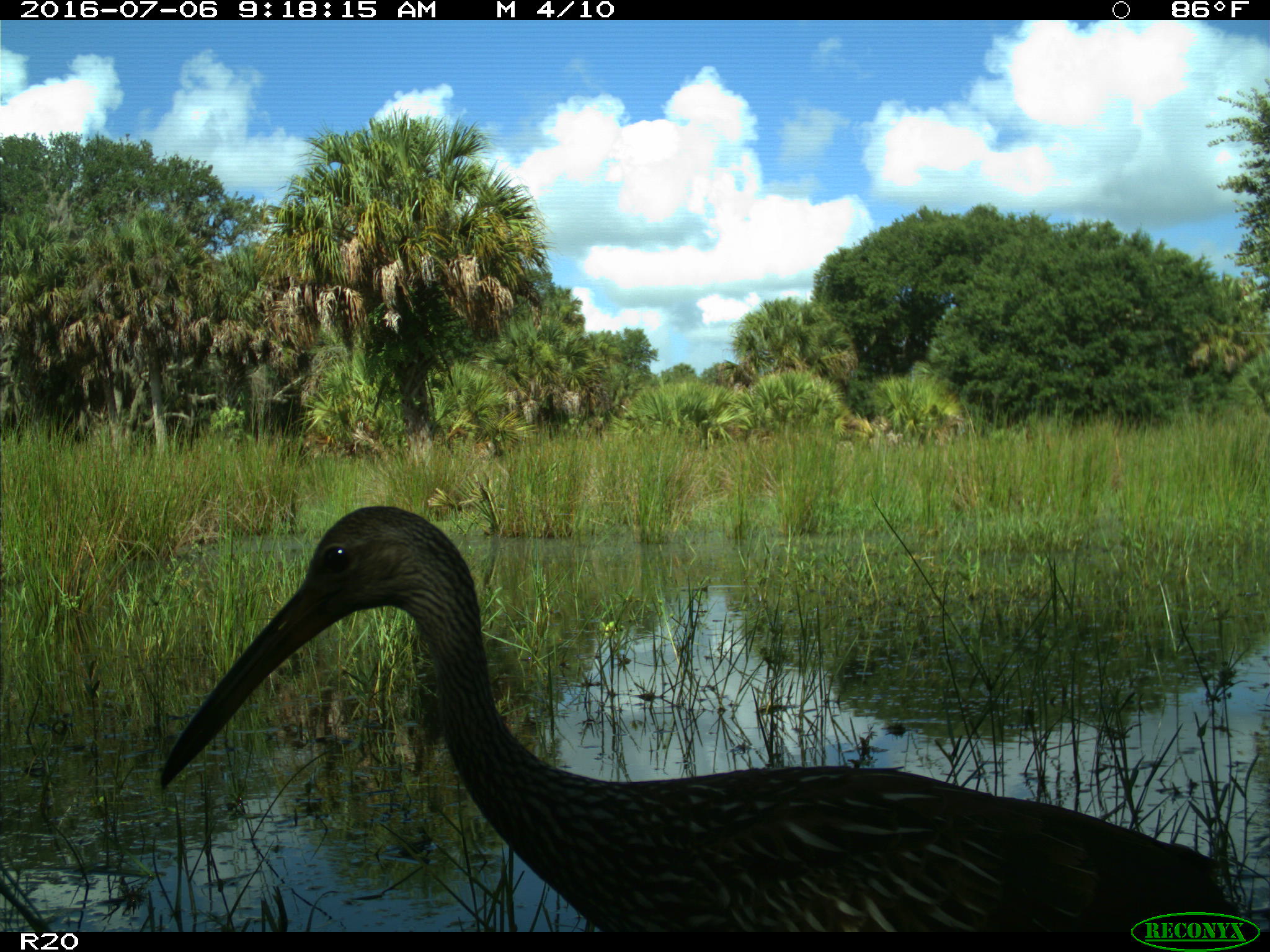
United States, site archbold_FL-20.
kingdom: Animalia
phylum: Chordata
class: Aves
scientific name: Aves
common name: birds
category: unidentified bird